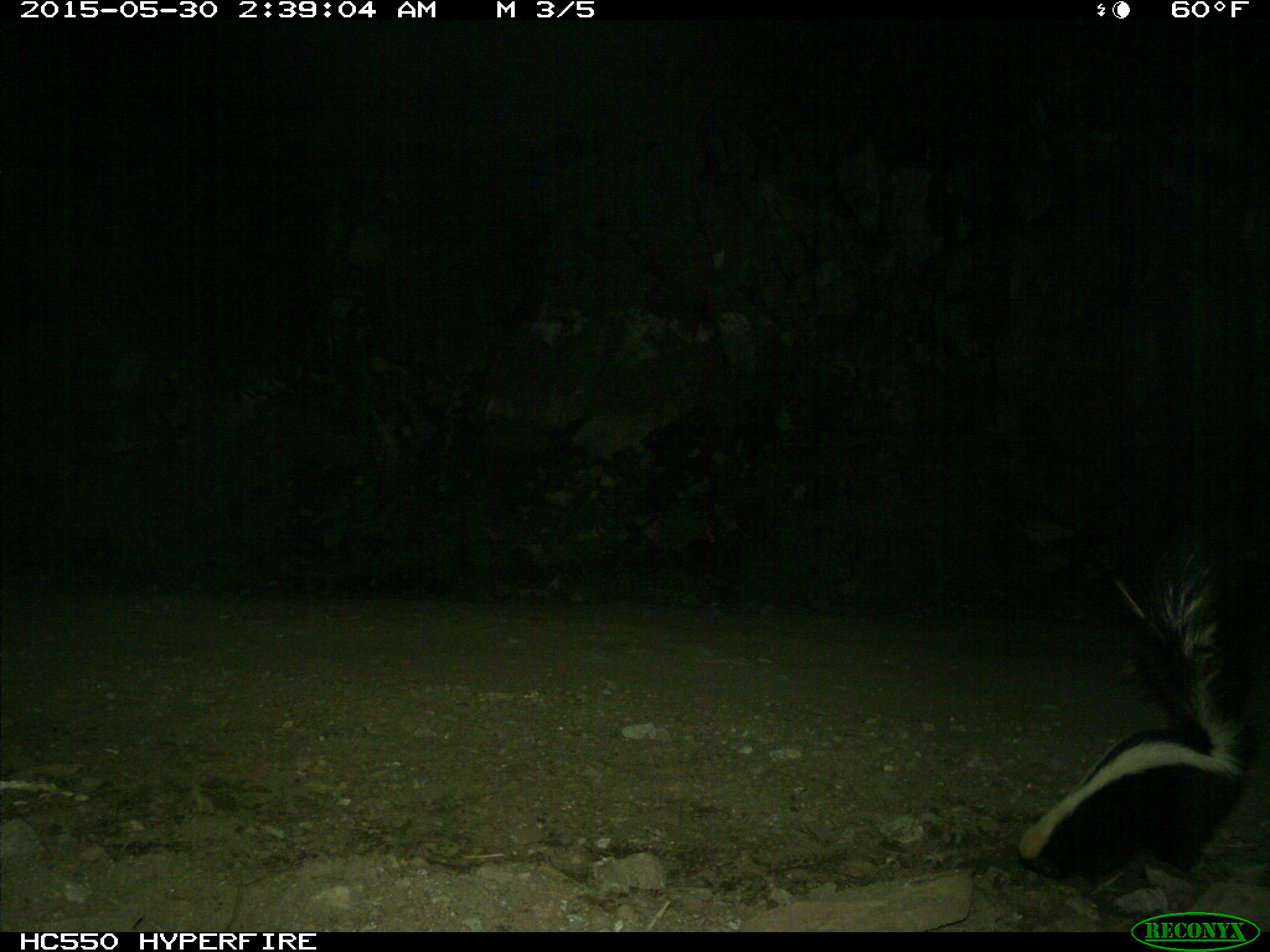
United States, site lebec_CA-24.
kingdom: Animalia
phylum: Chordata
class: Mammalia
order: Carnivora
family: Mephitidae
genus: Mephitis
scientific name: Mephitis mephitis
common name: striped skunk